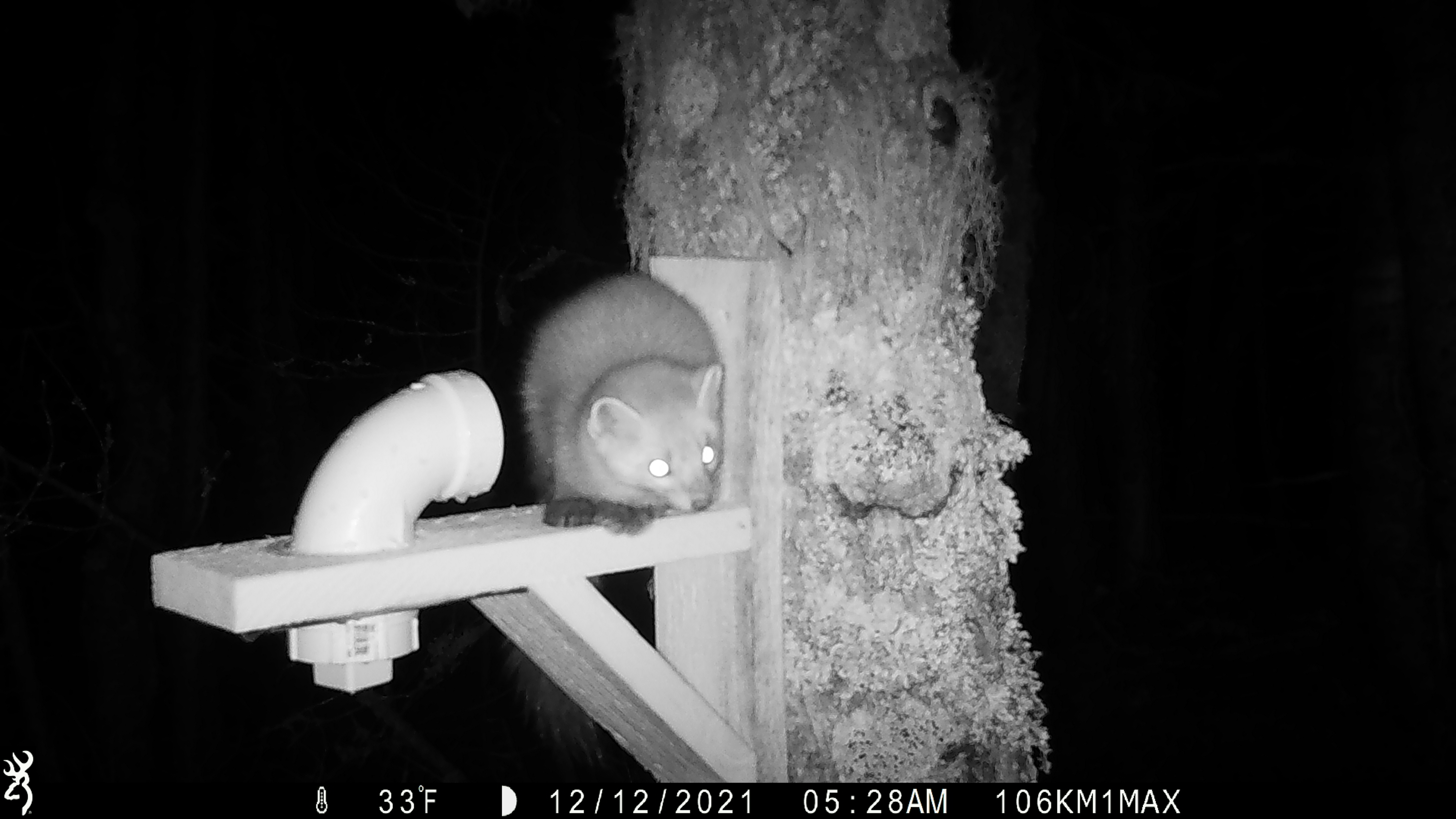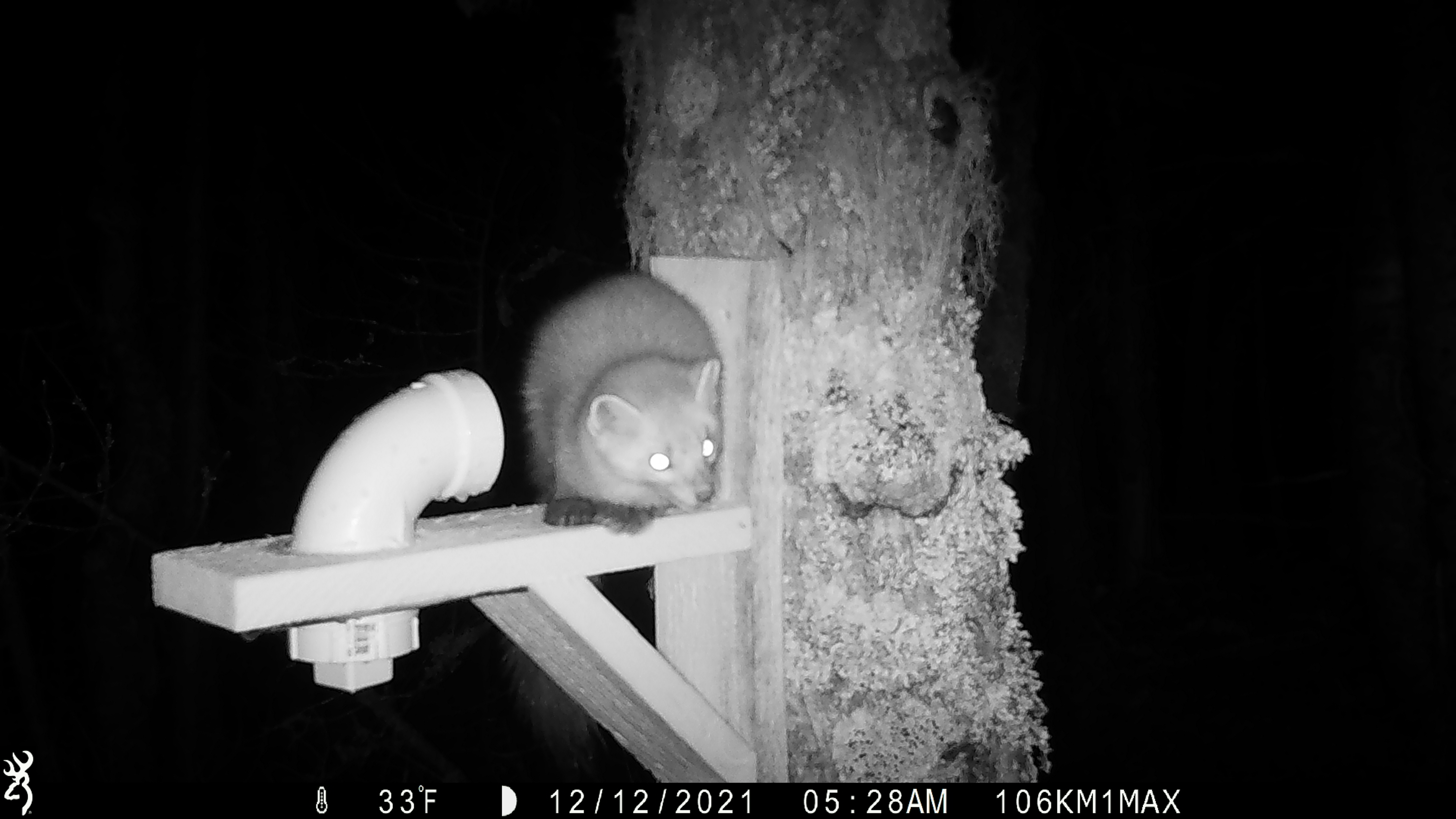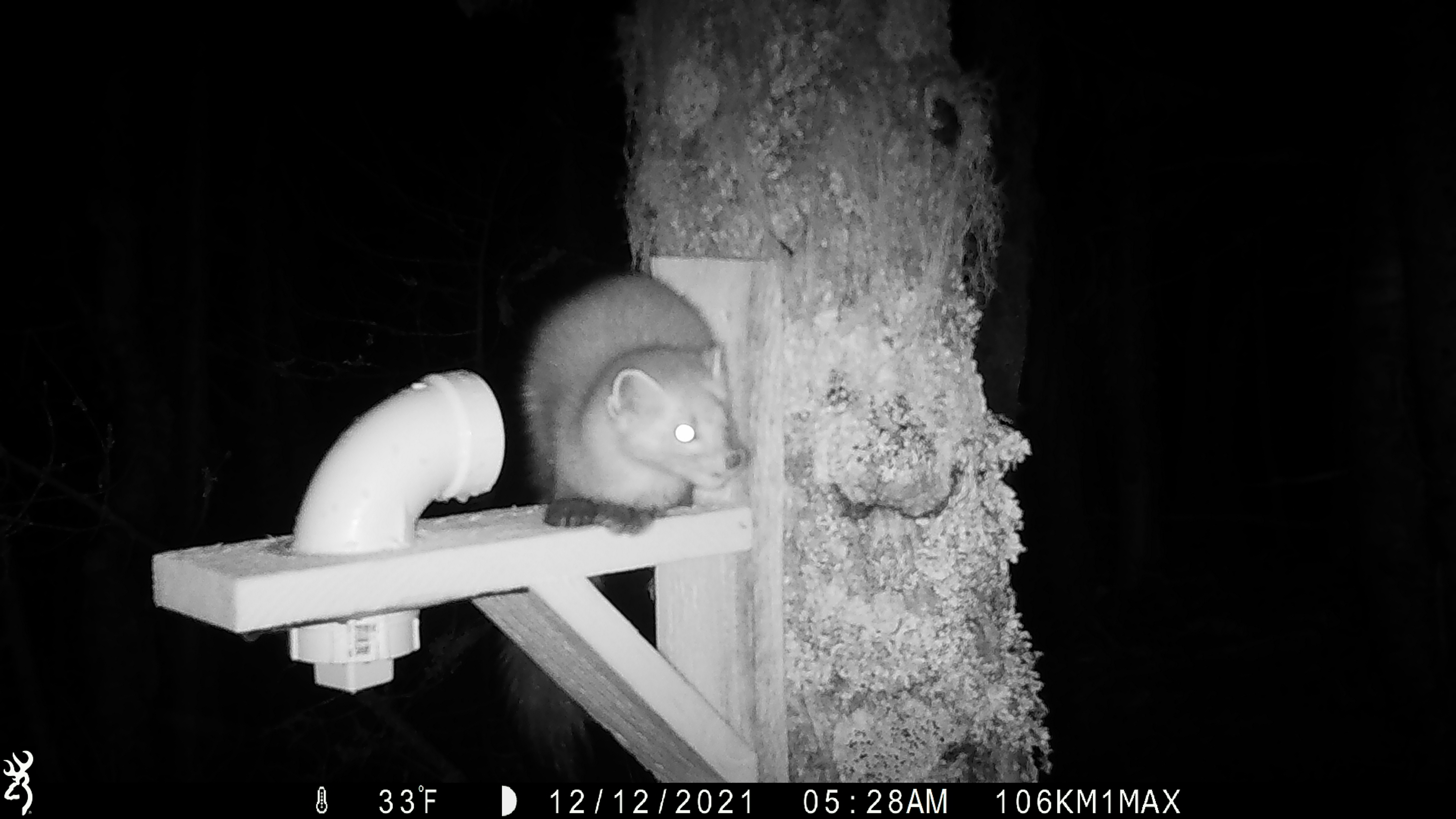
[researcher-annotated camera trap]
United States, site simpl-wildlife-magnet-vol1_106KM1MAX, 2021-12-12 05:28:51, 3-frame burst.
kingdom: Animalia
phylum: Chordata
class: Mammalia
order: Carnivora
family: Mustelidae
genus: Martes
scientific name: Martes americana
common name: american marten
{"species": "american marten (Martes americana)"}